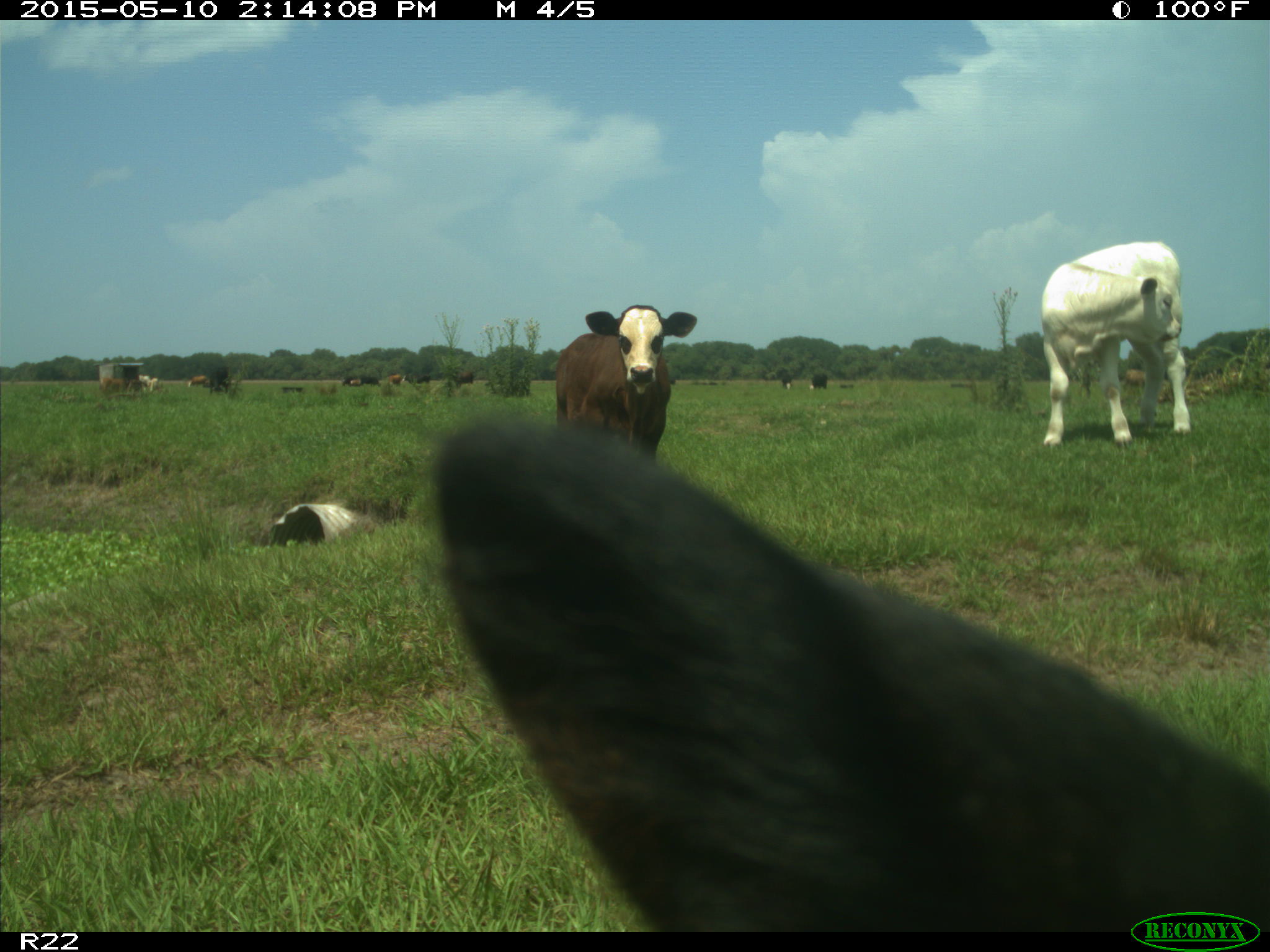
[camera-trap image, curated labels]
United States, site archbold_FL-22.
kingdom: Animalia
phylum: Chordata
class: Mammalia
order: Artiodactyla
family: Bovidae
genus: Bos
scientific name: Bos taurus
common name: domestic cow